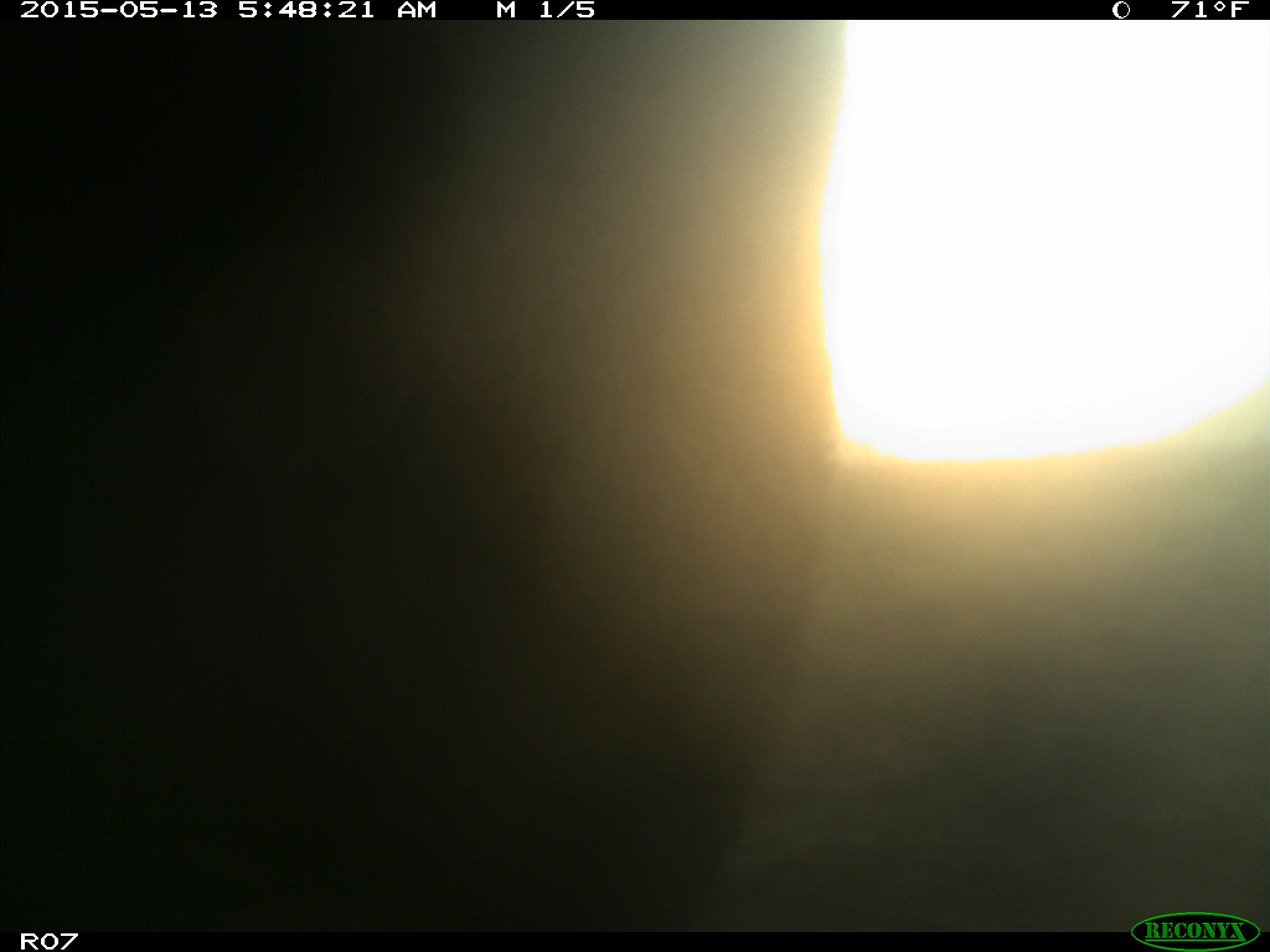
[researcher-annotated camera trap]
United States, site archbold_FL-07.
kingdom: Animalia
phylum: Chordata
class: Mammalia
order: Artiodactyla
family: Bovidae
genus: Bos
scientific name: Bos taurus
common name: domestic cow